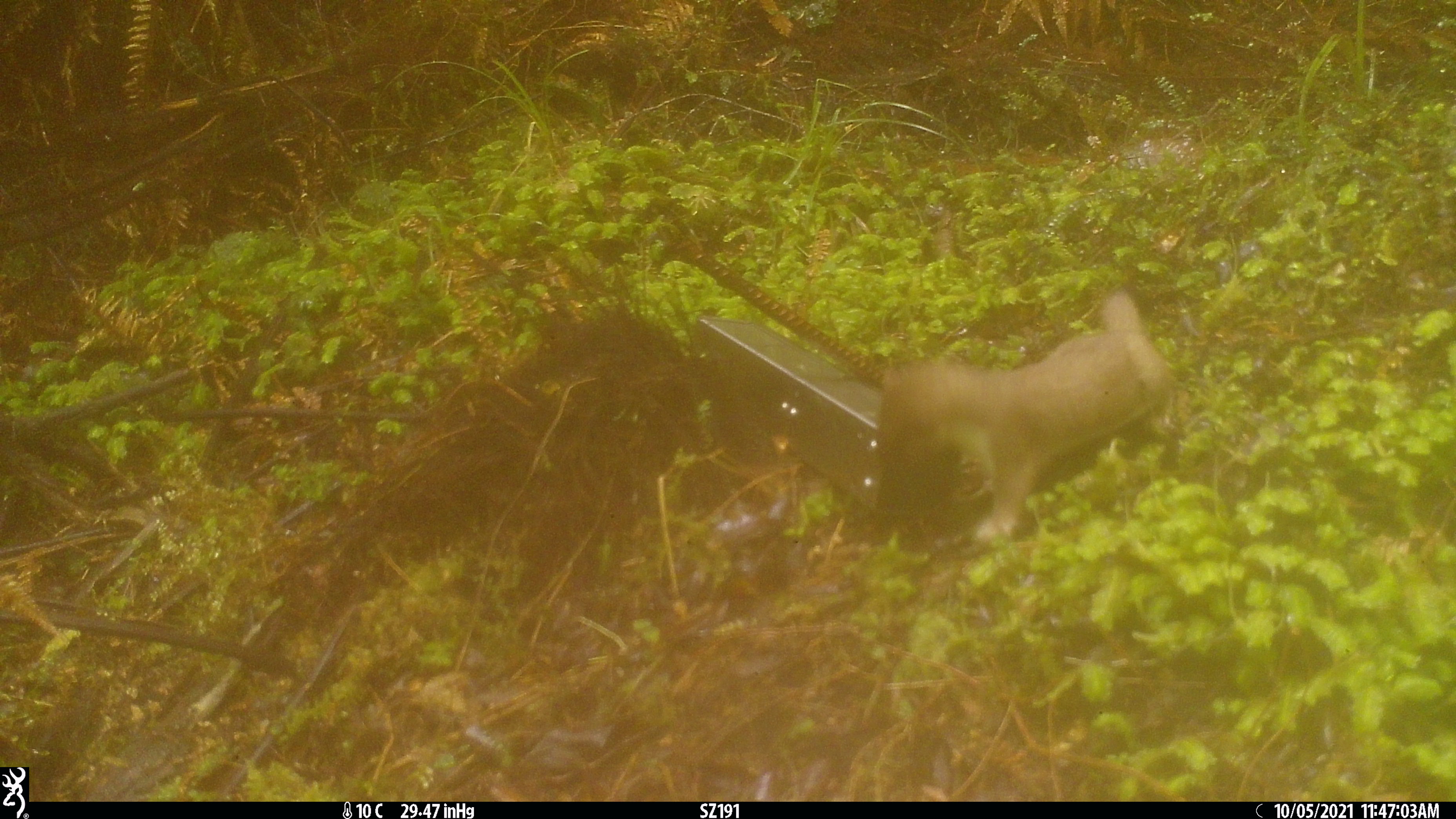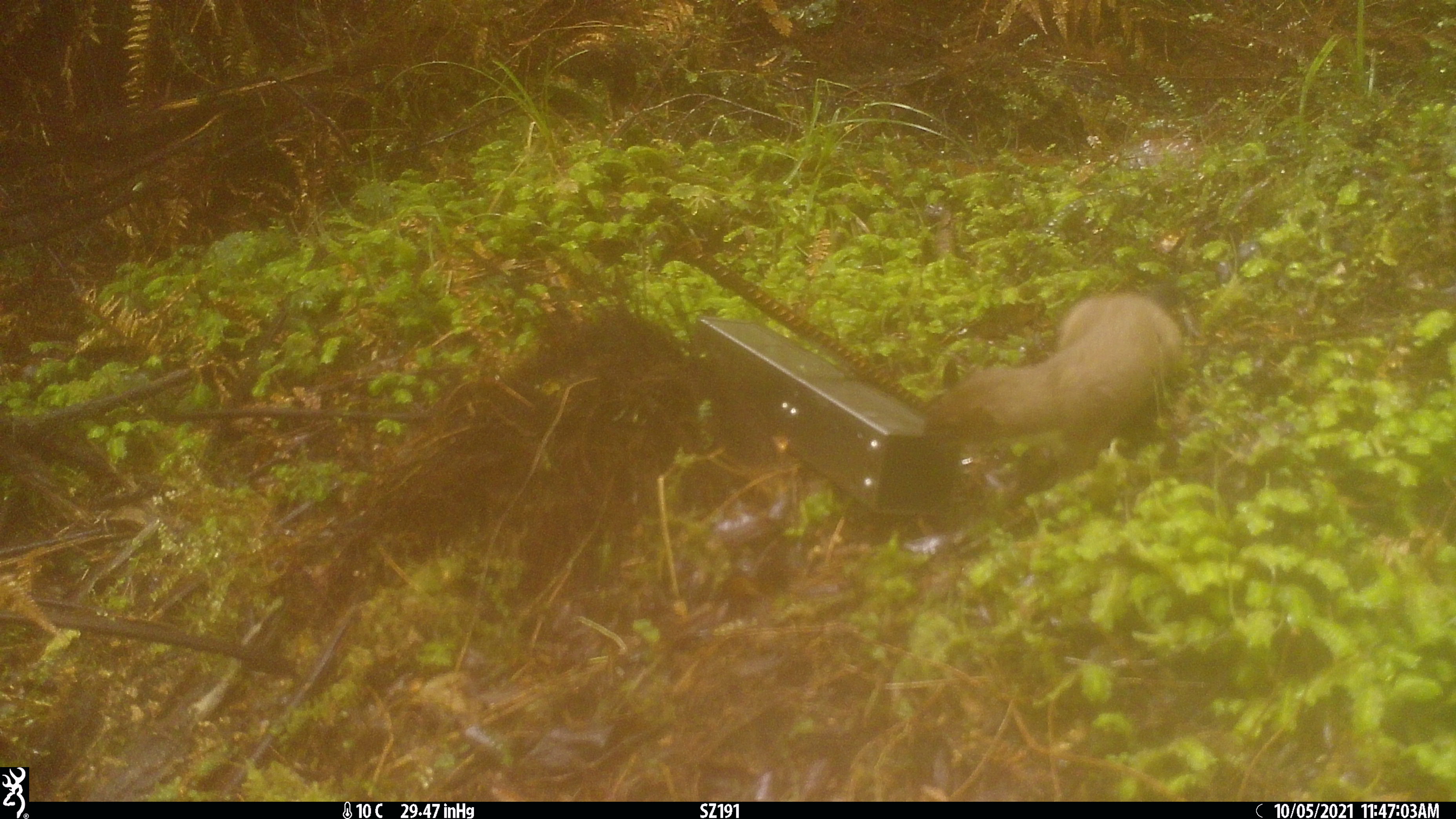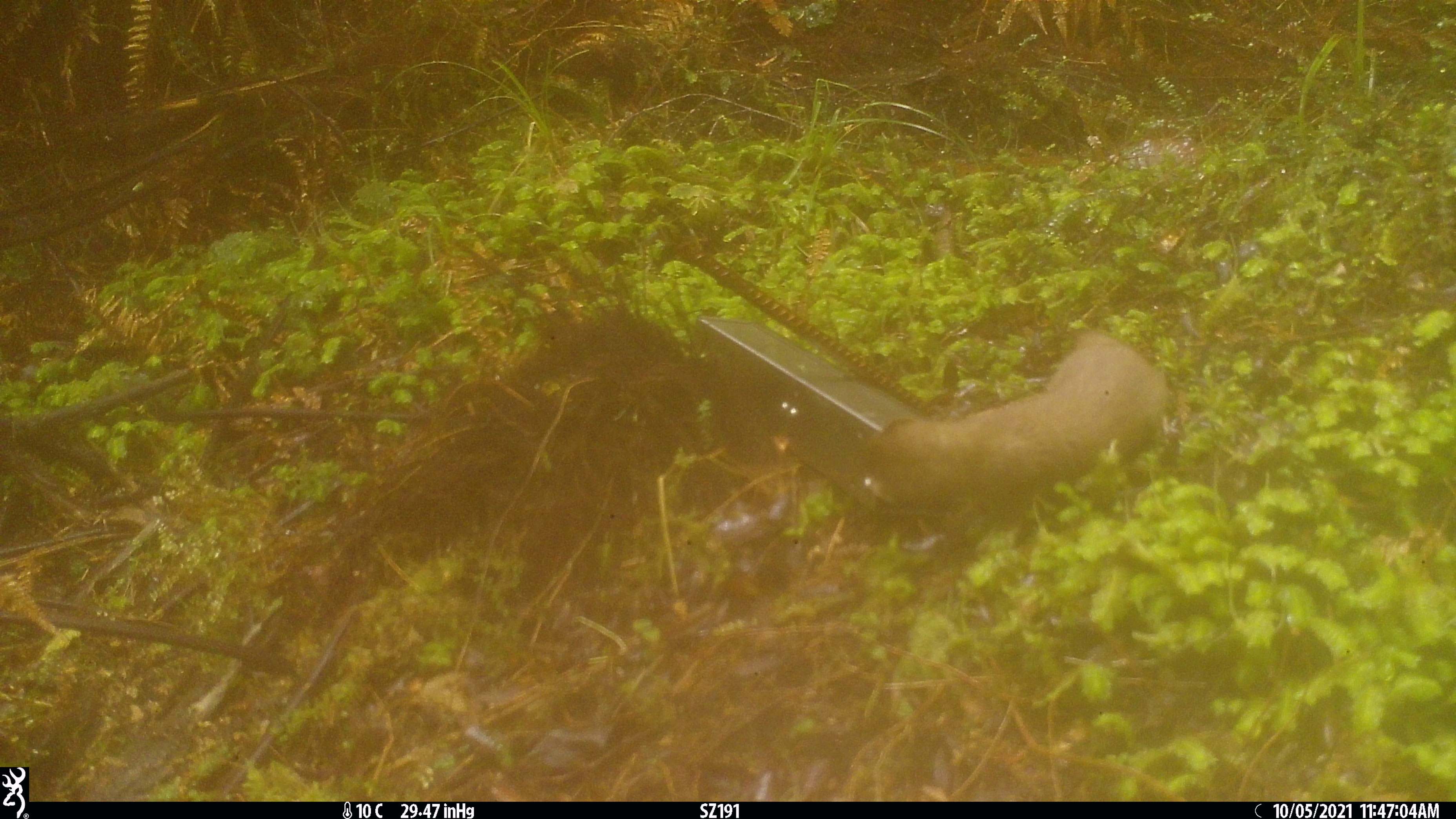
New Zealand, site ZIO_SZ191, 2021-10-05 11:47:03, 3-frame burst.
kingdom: Animalia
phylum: Chordata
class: Mammalia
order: Carnivora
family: Mustelidae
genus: Mustela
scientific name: Mustela erminea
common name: stoat